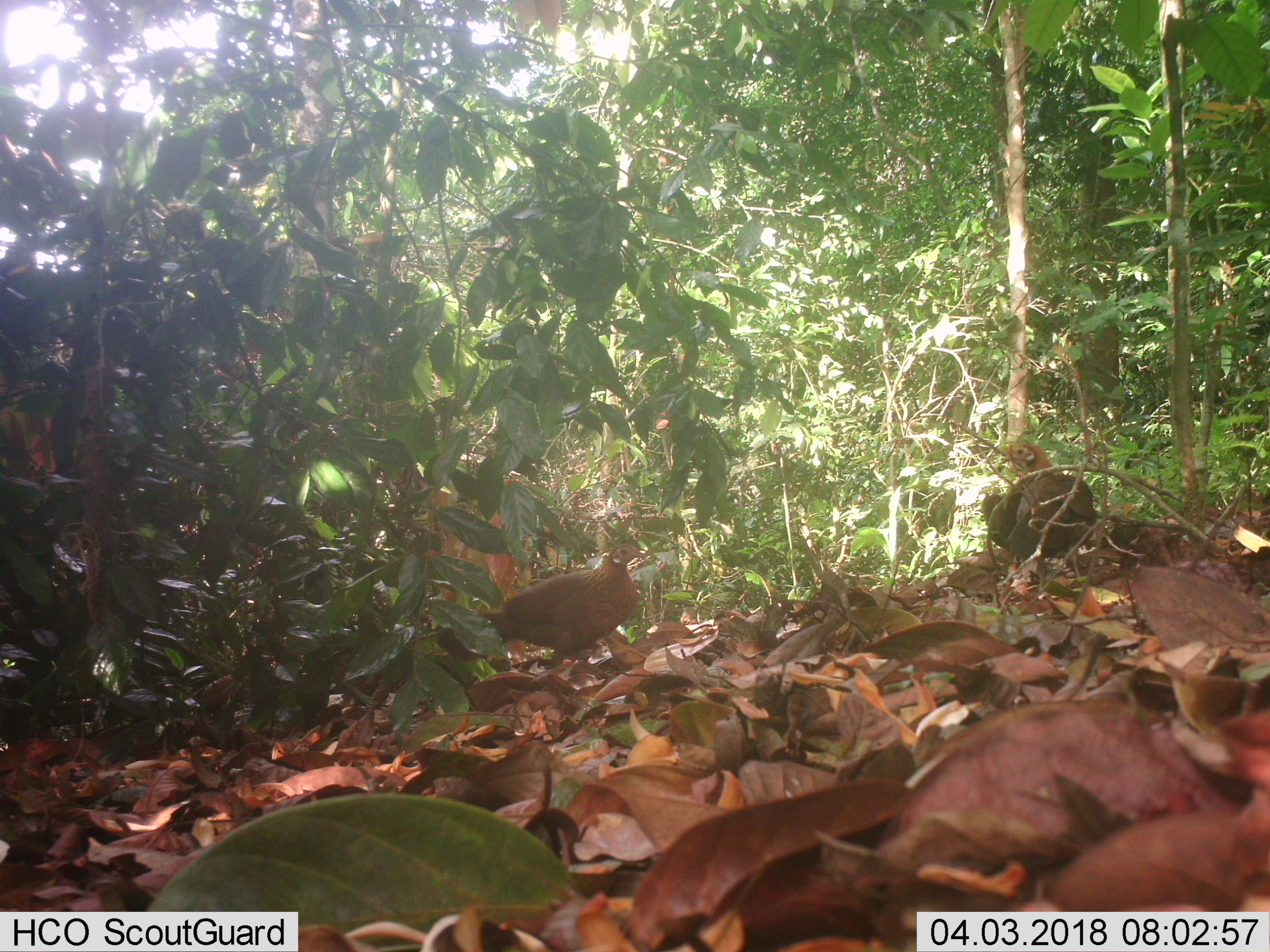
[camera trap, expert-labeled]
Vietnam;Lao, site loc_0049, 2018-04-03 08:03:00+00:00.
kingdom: Animalia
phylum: Chordata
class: Aves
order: Galliformes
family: Phasianidae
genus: Gallus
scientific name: Gallus gallus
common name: red junglefowl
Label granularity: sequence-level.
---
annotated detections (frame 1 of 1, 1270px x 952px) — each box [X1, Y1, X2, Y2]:
red junglefowl: [437, 543, 646, 677]; [981, 442, 1095, 585]